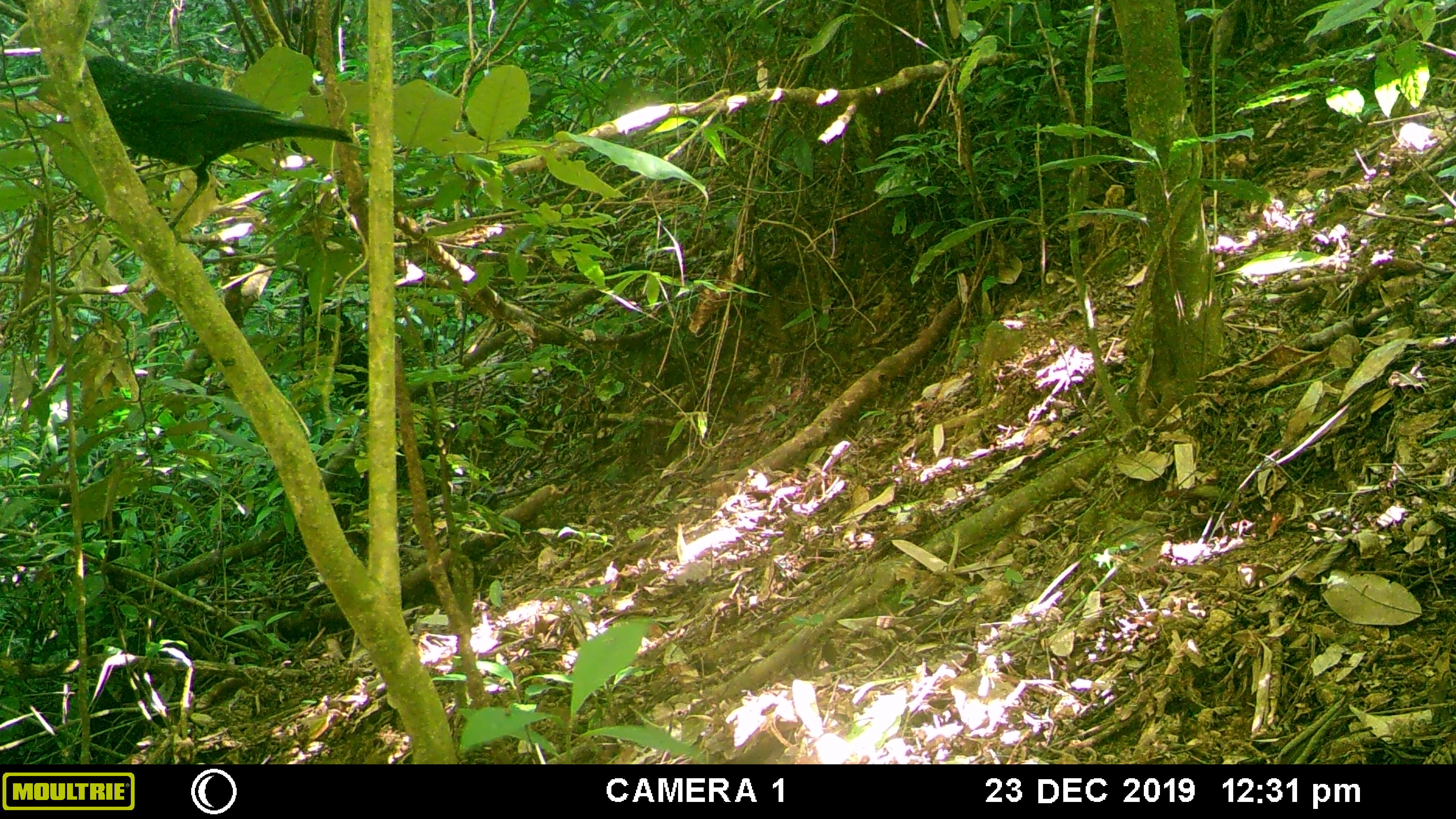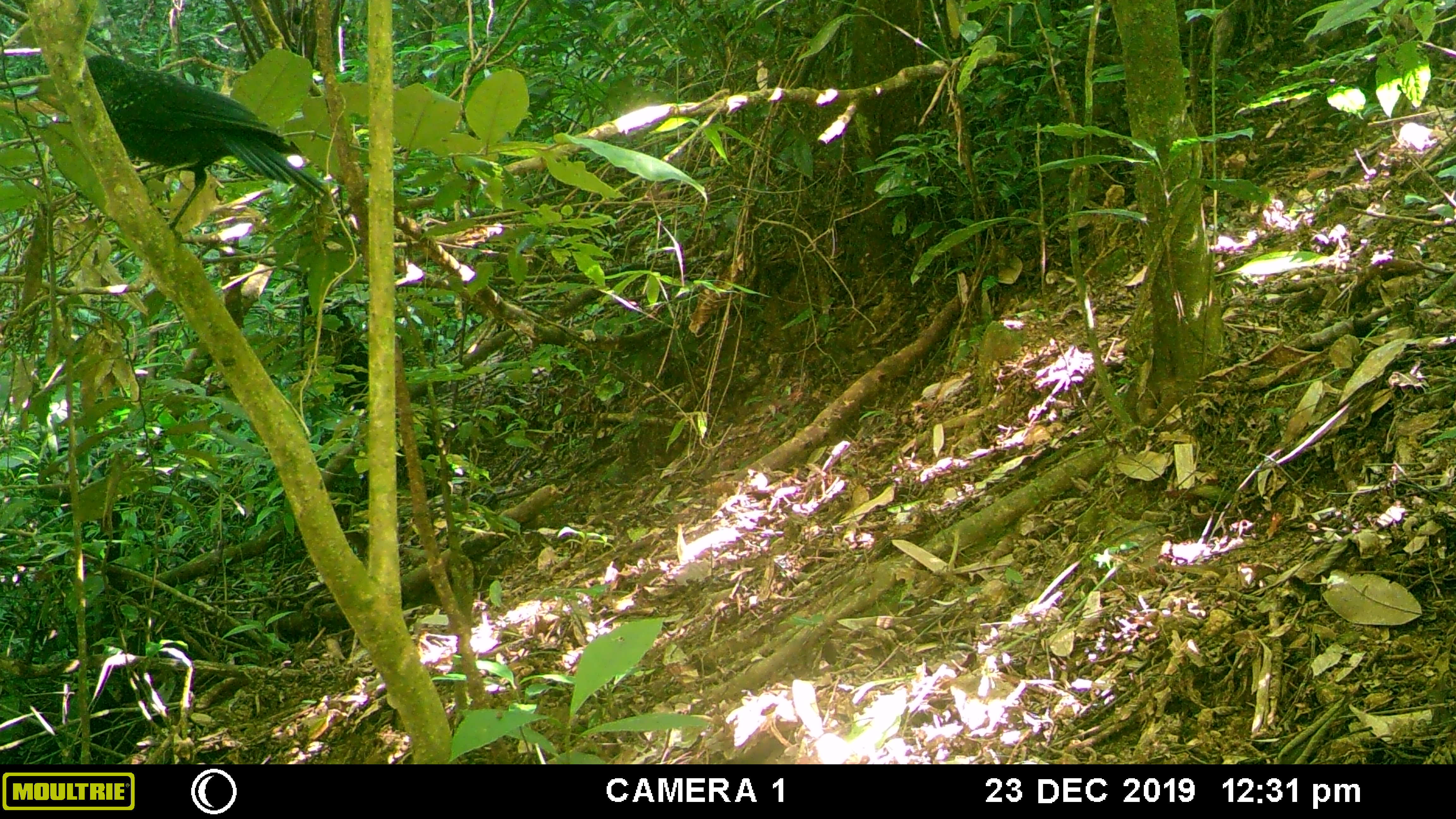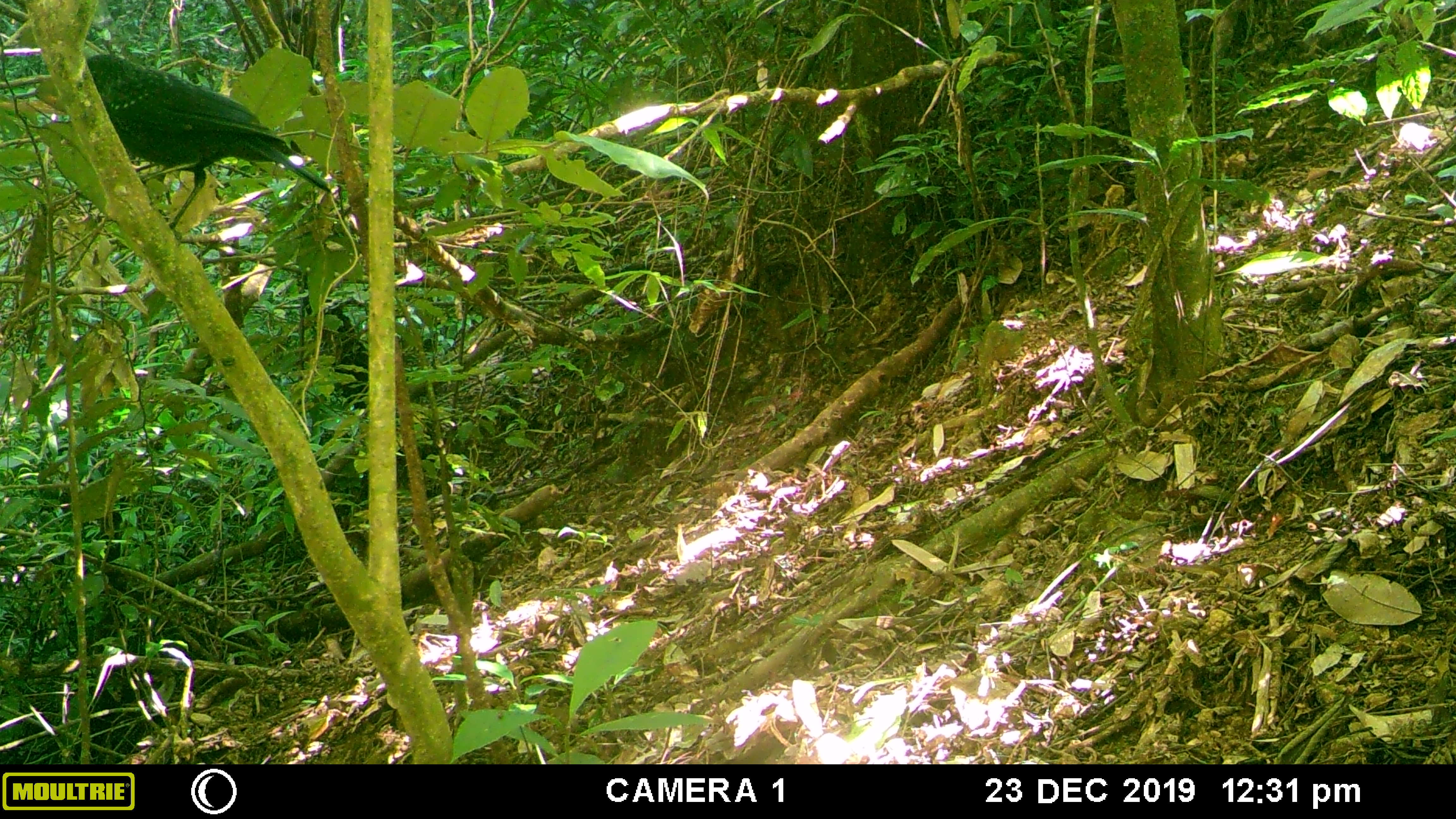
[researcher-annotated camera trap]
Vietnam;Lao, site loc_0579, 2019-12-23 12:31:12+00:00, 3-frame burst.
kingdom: Animalia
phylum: Chordata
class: Aves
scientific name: Aves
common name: bird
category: unidentified bird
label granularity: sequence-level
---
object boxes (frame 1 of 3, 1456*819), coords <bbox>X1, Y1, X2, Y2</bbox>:
unidentified bird: <bbox>82, 55, 355, 230</bbox>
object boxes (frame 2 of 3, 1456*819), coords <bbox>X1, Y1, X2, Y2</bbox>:
unidentified bird: <bbox>84, 54, 328, 241</bbox>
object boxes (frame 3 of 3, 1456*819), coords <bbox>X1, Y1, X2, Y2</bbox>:
unidentified bird: <bbox>85, 53, 333, 239</bbox>